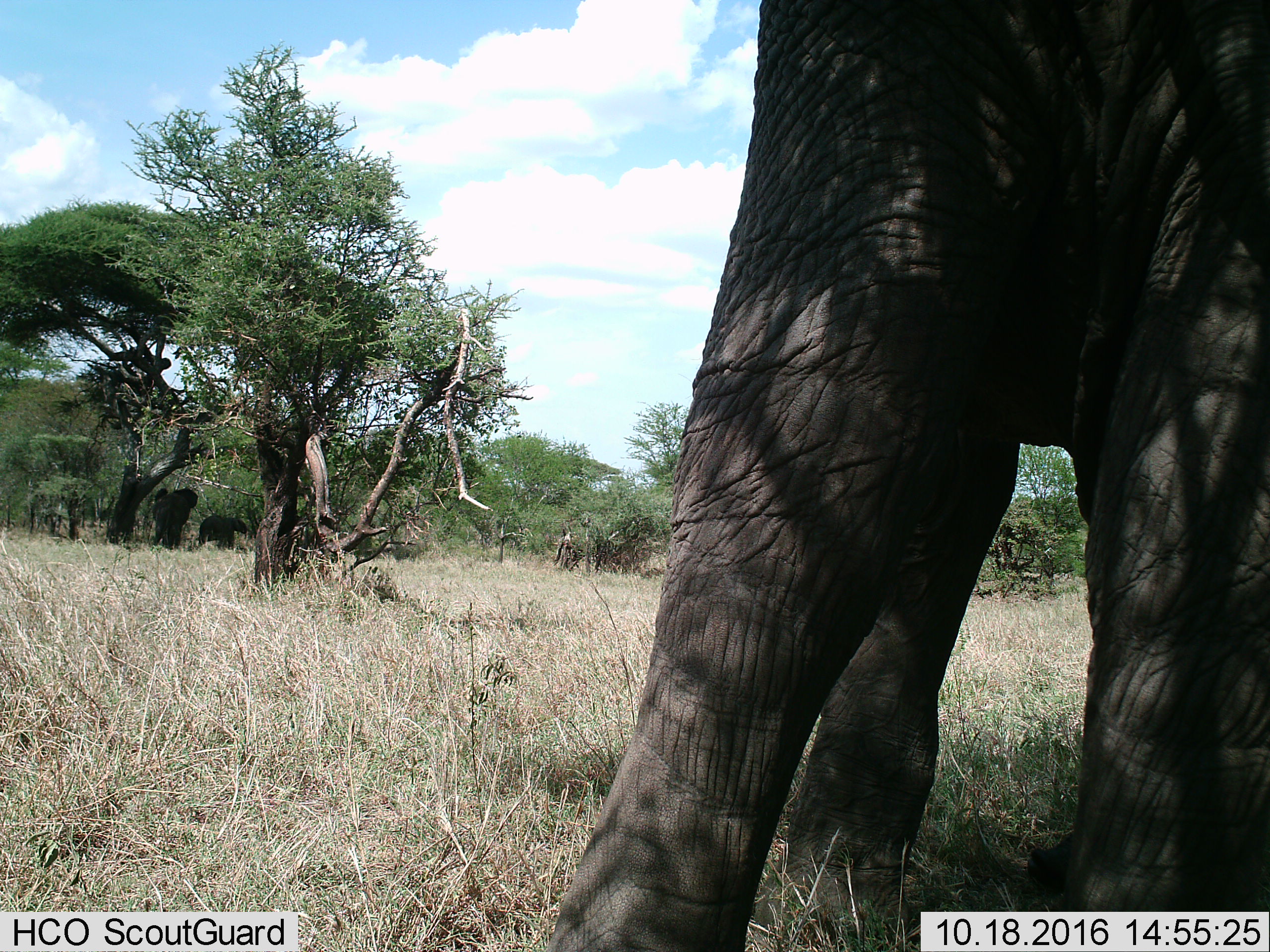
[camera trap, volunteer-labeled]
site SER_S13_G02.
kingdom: Animalia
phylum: Chordata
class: Mammalia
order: Proboscidea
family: Elephantidae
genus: Loxodonta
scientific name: Loxodonta africana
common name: african bush elephant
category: elephant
Elephant (african bush elephant) (Loxodonta africana), count 3. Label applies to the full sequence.